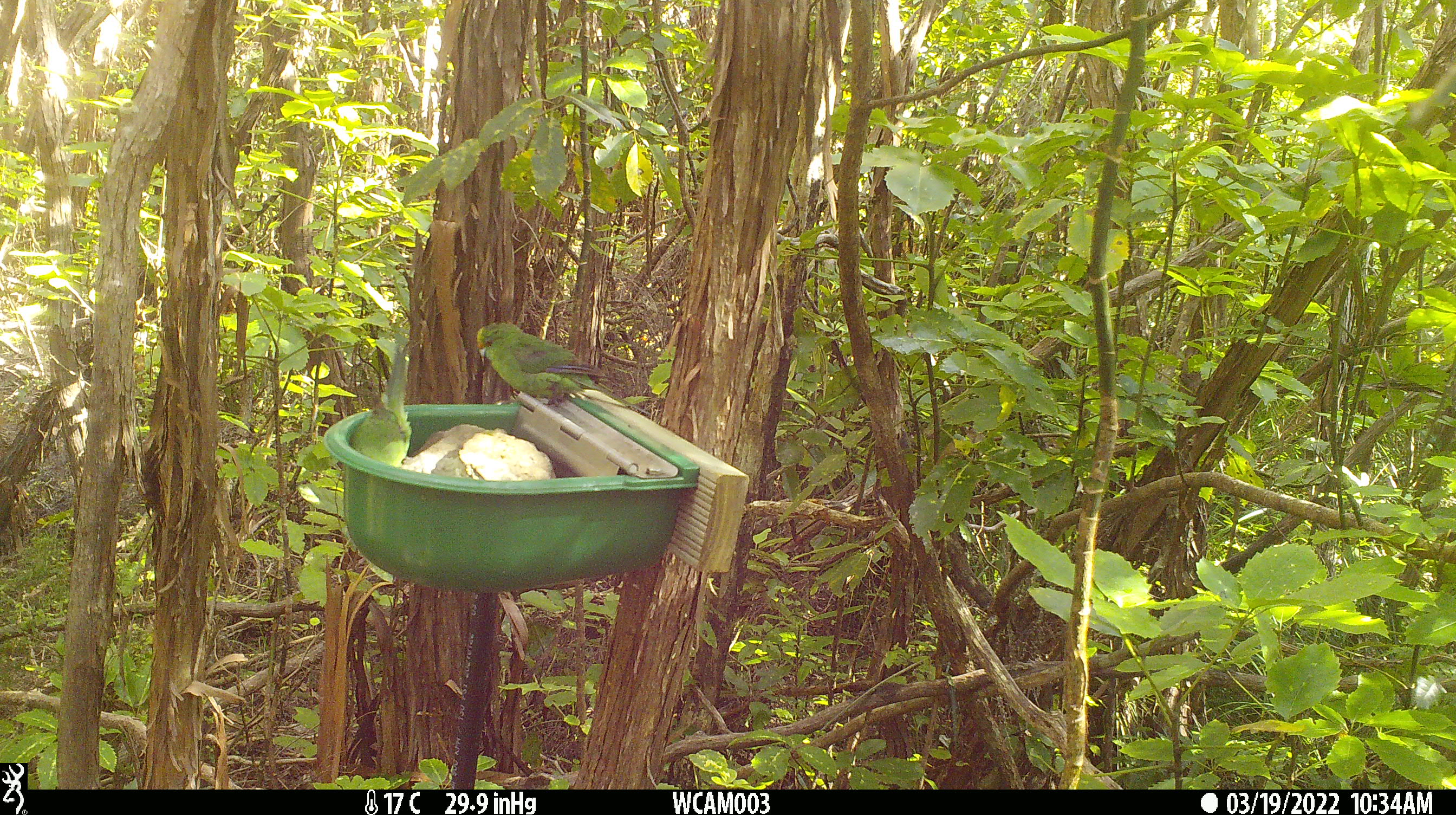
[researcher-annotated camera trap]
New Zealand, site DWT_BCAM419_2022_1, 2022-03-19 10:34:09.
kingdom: Animalia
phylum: Chordata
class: Aves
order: Psittaciformes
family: Psittaculidae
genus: Cyanoramphus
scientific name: Cyanoramphus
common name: parakeet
Parakeet (Cyanoramphus).